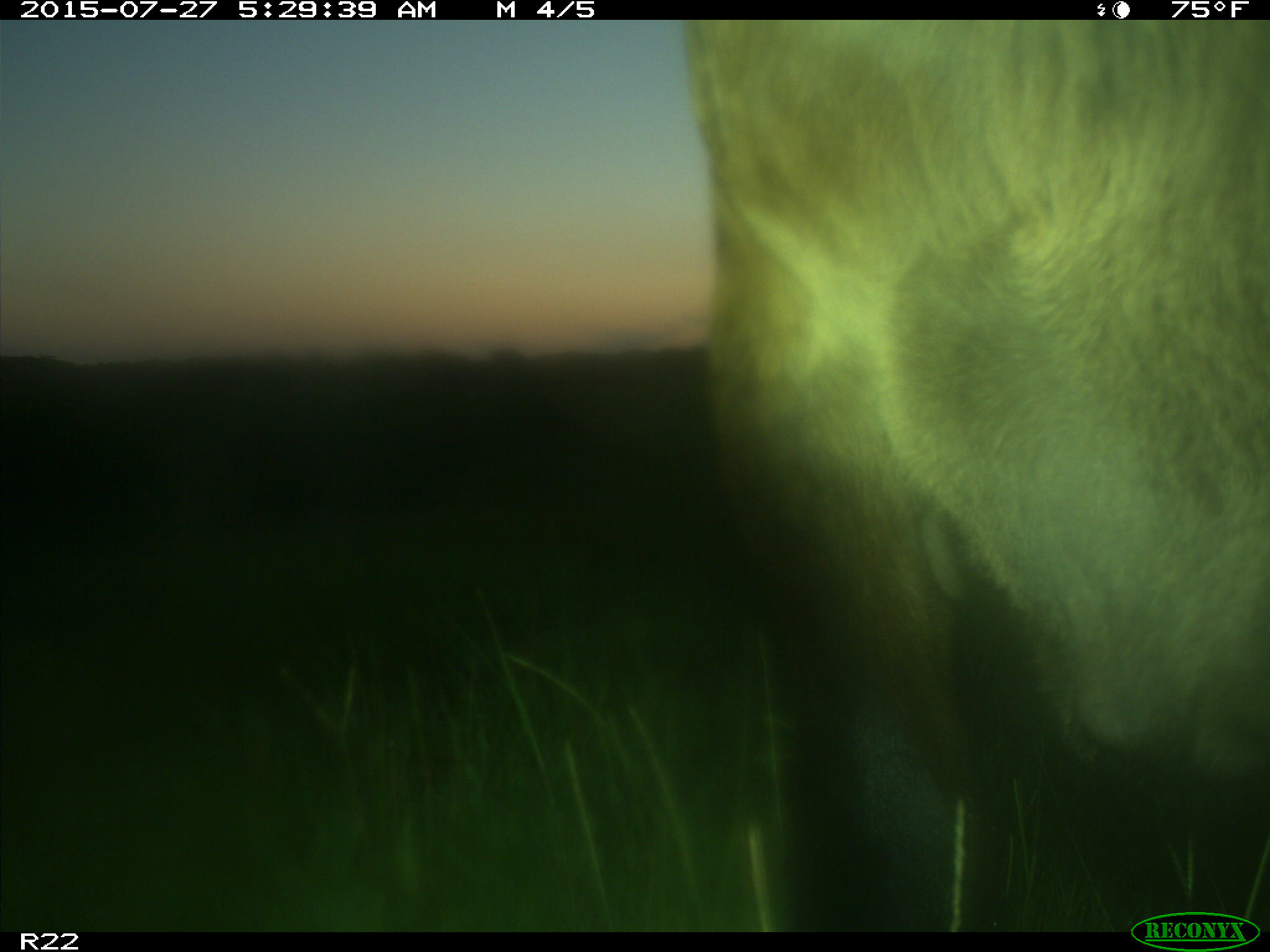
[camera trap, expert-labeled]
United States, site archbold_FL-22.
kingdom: Animalia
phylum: Chordata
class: Mammalia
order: Artiodactyla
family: Bovidae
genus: Bos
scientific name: Bos taurus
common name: domestic cow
Bos taurus (domestic cow).